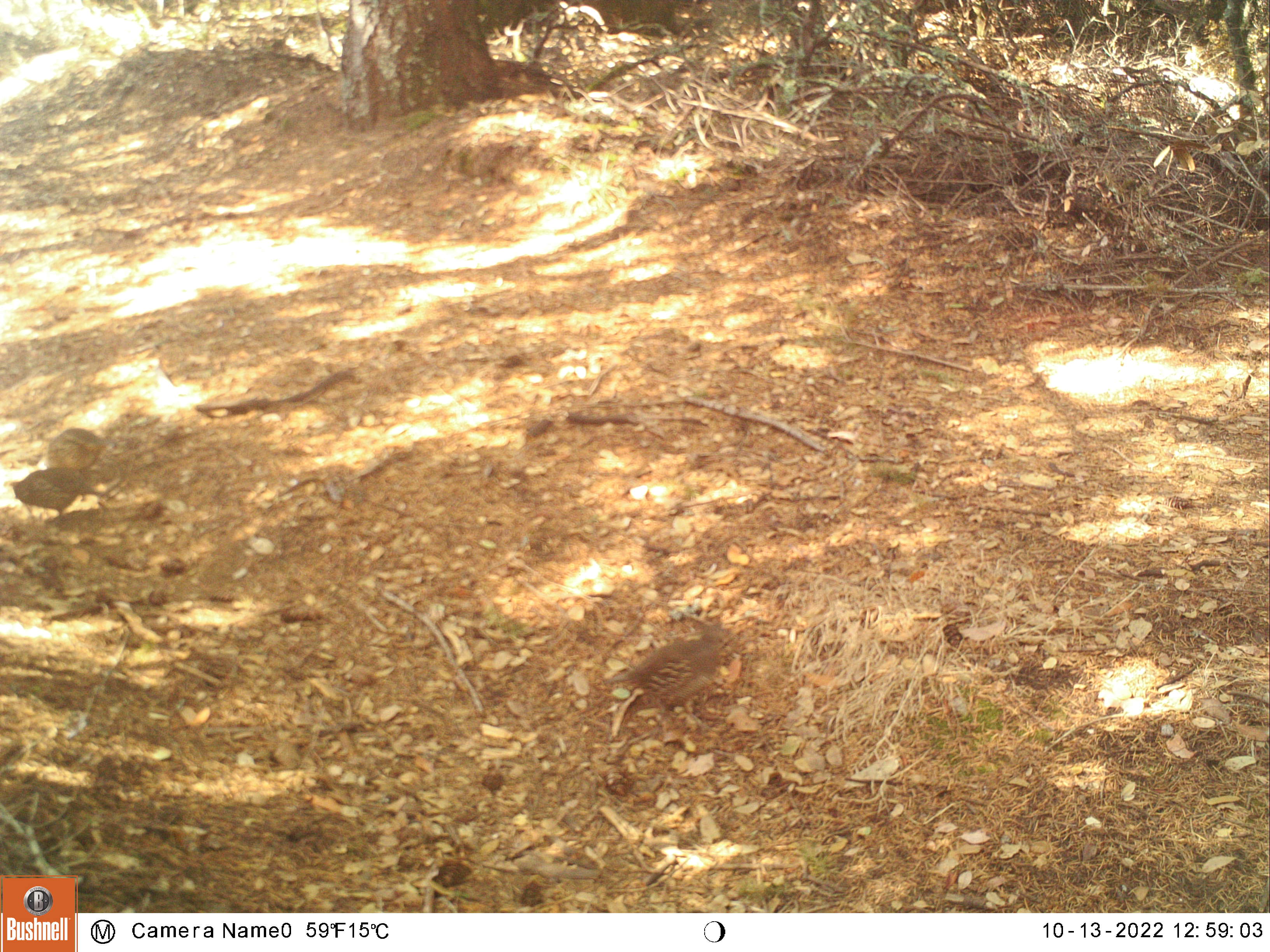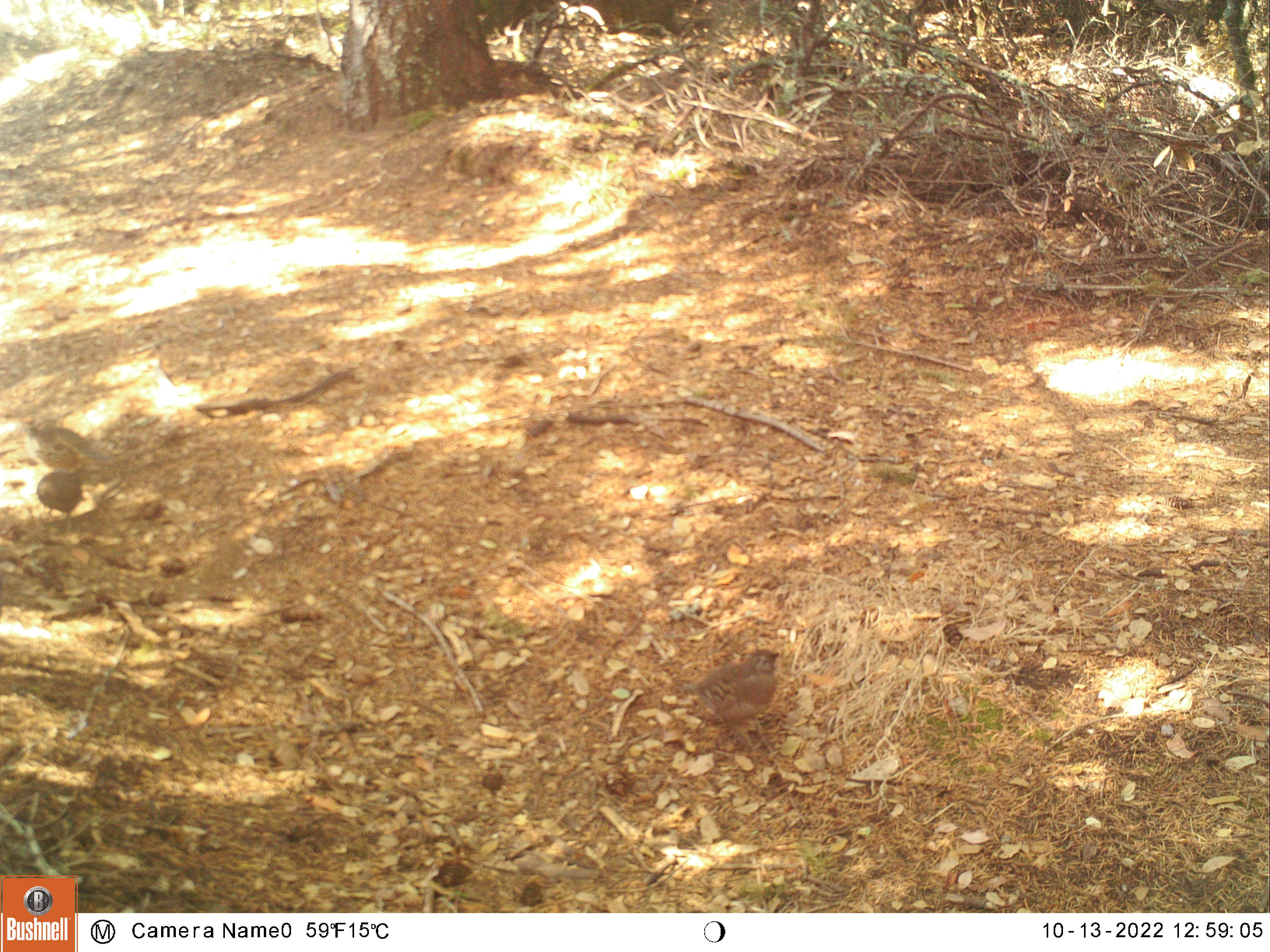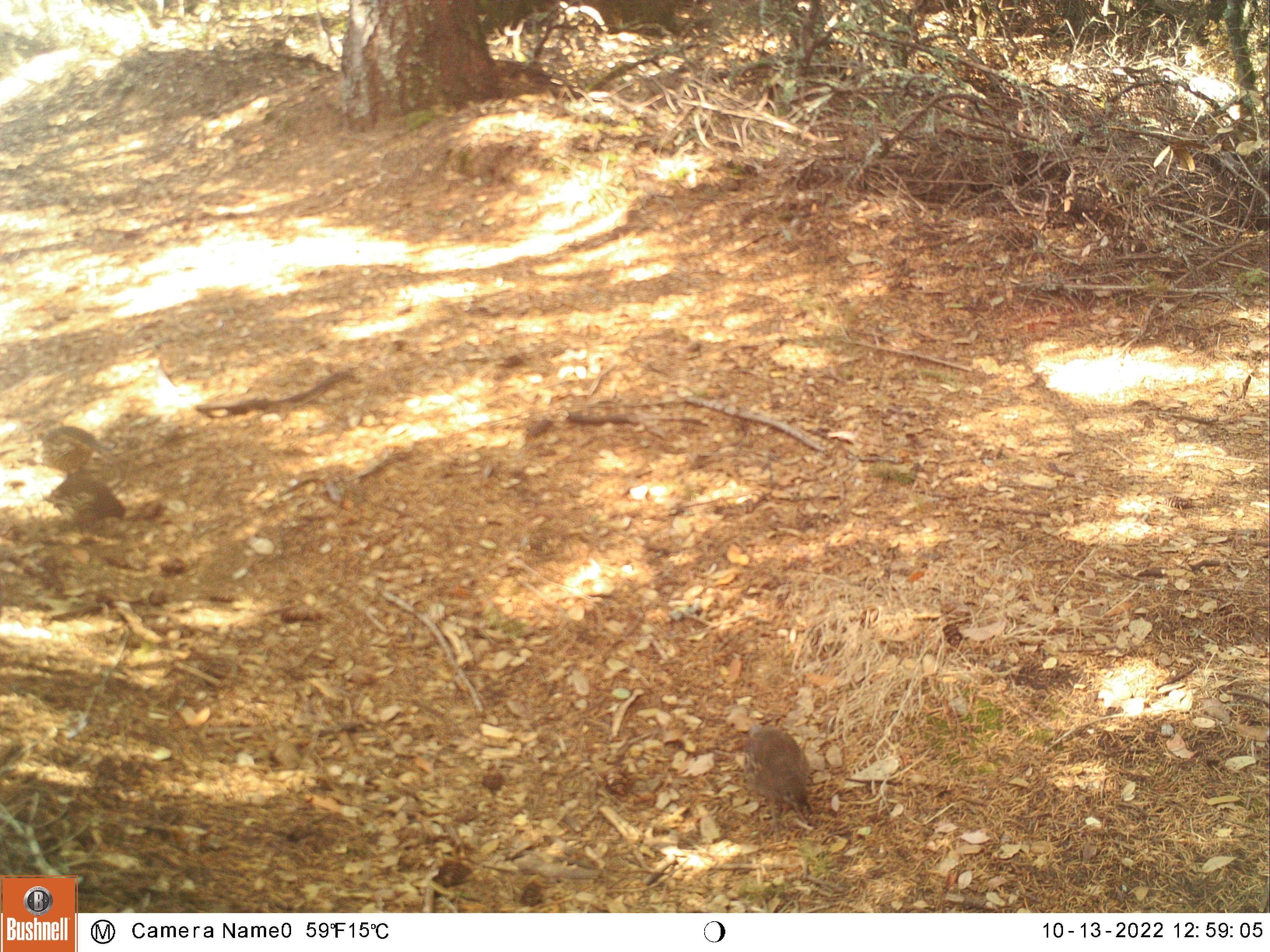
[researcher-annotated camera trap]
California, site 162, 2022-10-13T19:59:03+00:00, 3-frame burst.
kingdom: Animalia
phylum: Chordata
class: Aves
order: Galliformes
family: Odontophoridae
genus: Callipepla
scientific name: Callipepla californica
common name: california quail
California quail (Callipepla californica).